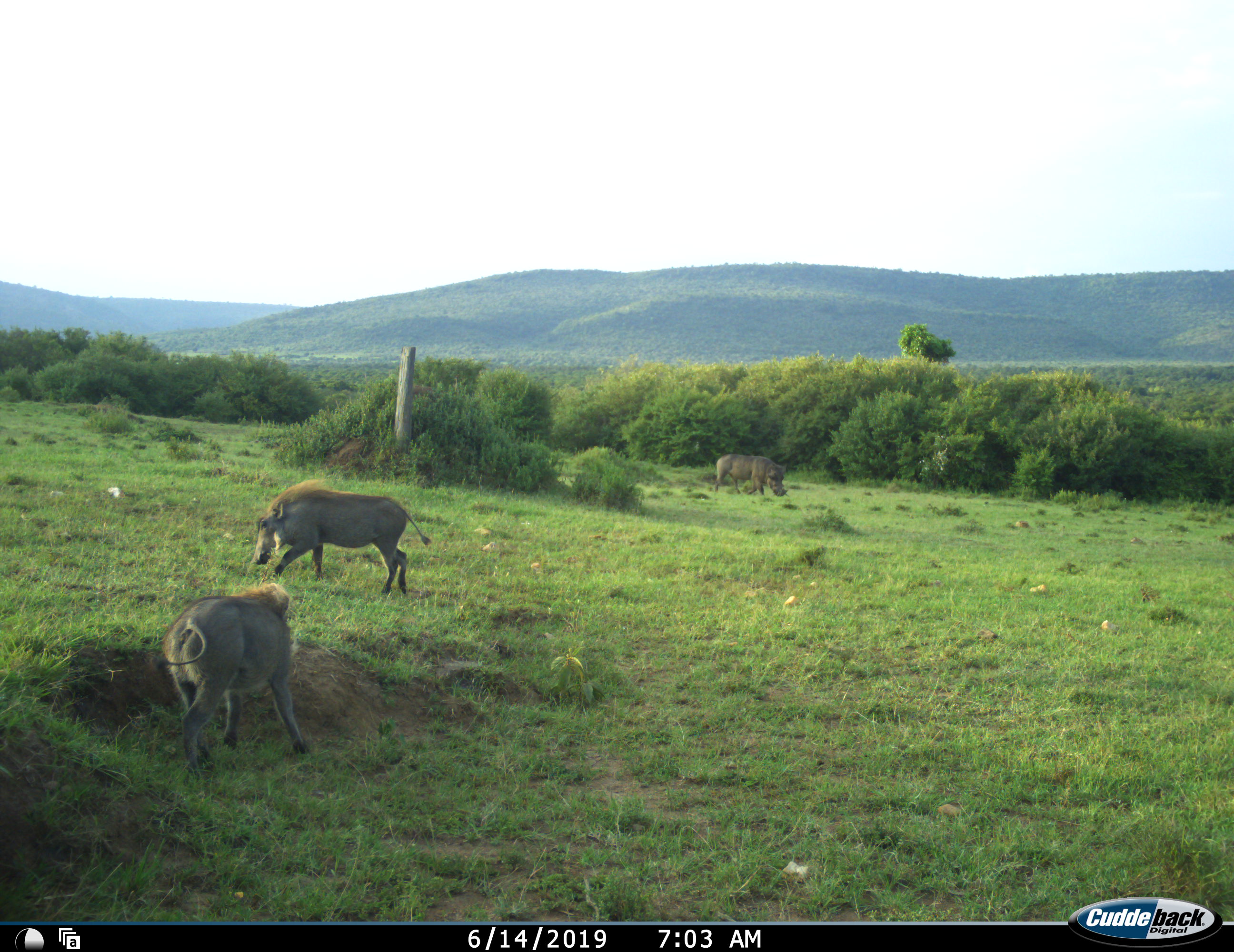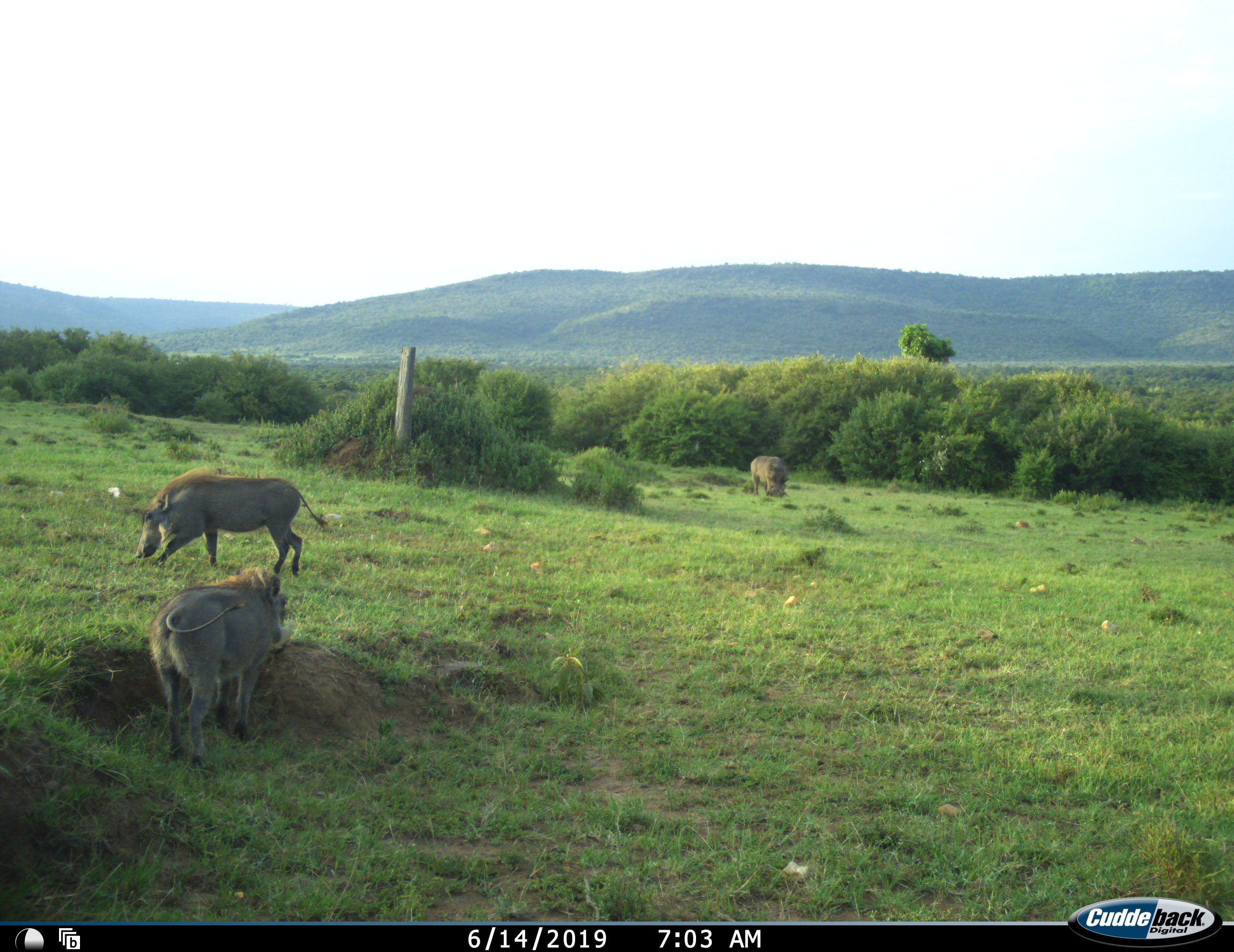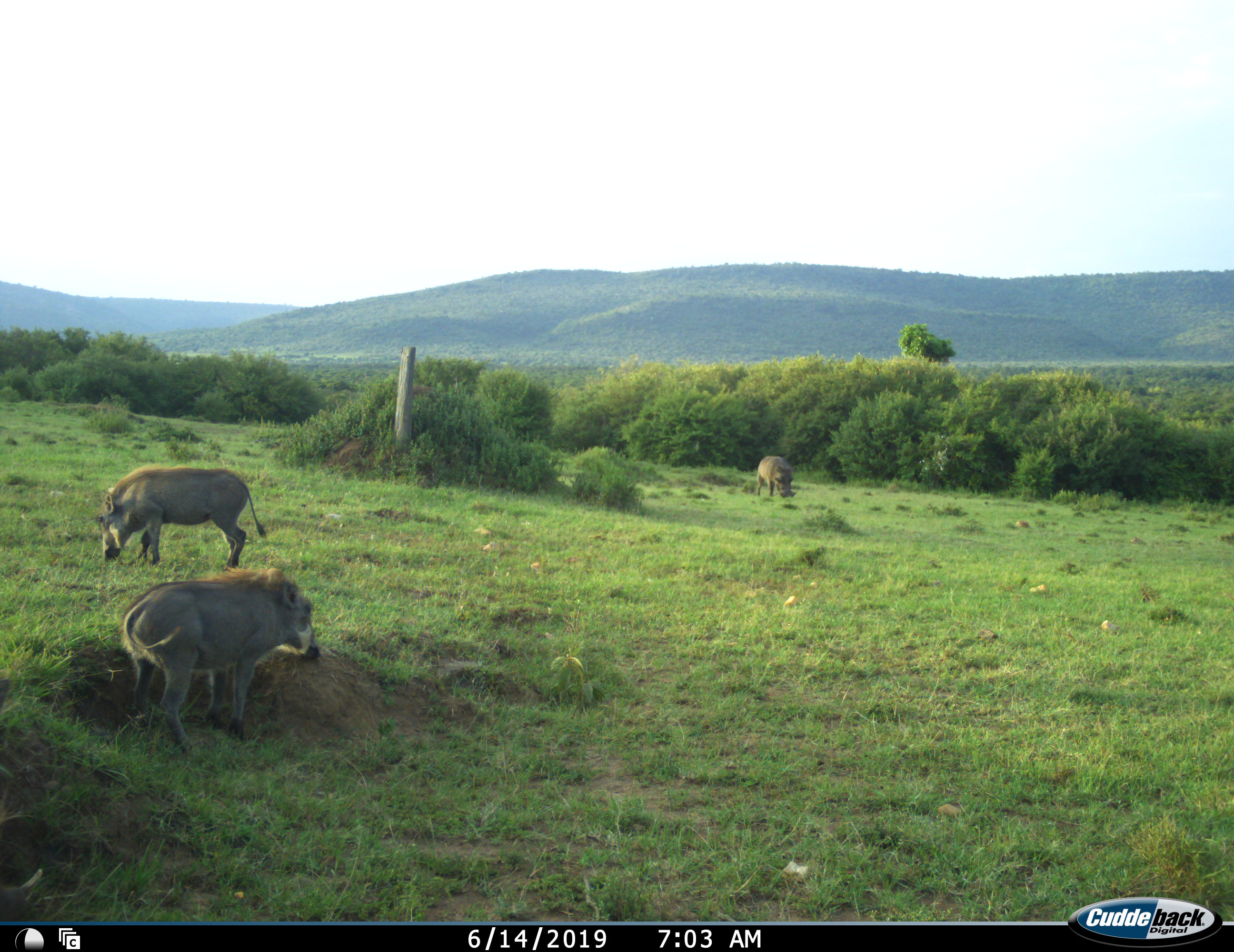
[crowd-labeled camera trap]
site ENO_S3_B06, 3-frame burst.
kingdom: Animalia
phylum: Chordata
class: Mammalia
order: Artiodactyla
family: Suidae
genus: Phacochoerus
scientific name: Phacochoerus africanus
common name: warthog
Warthog (Phacochoerus africanus), count 3. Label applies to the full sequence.